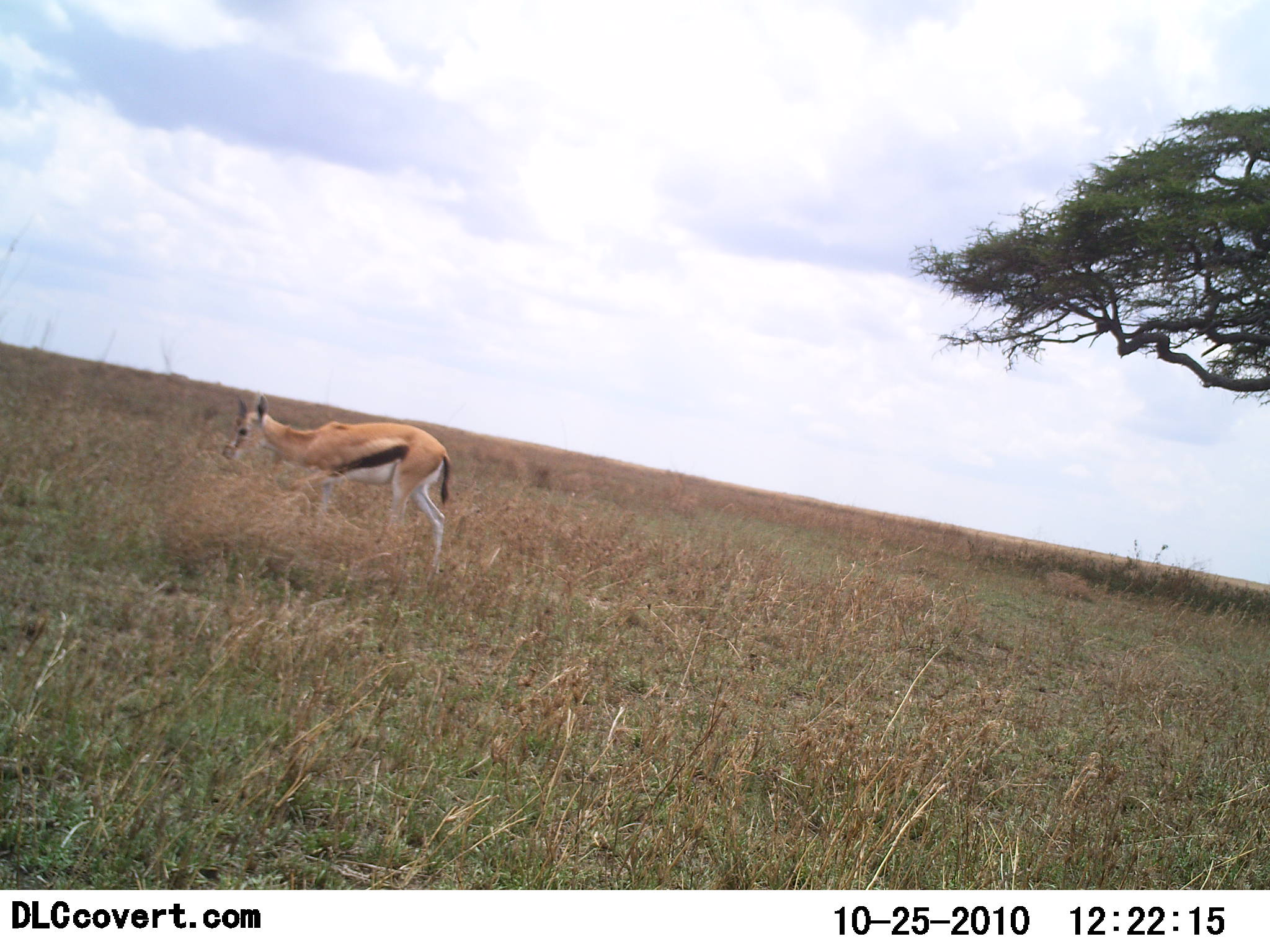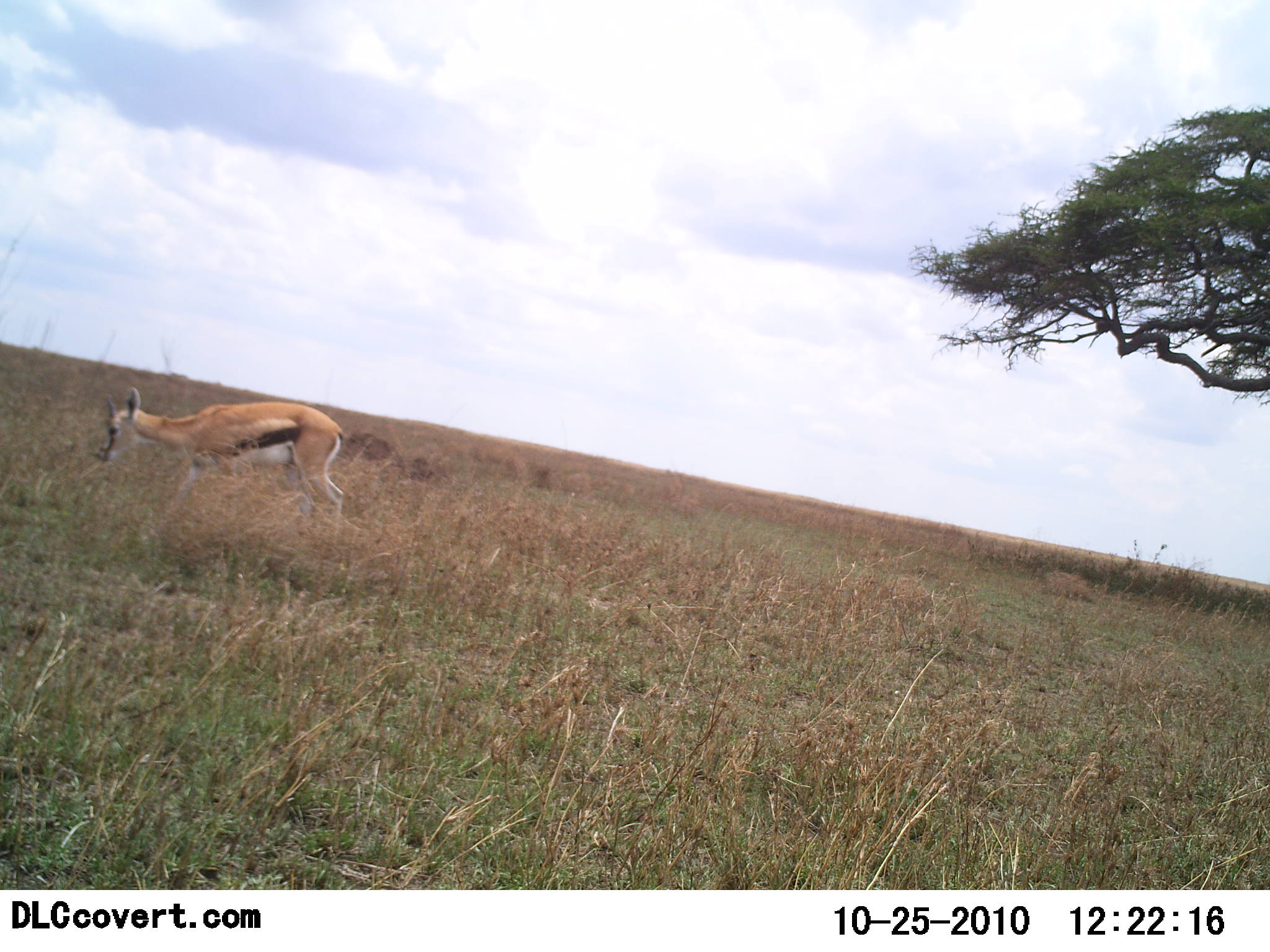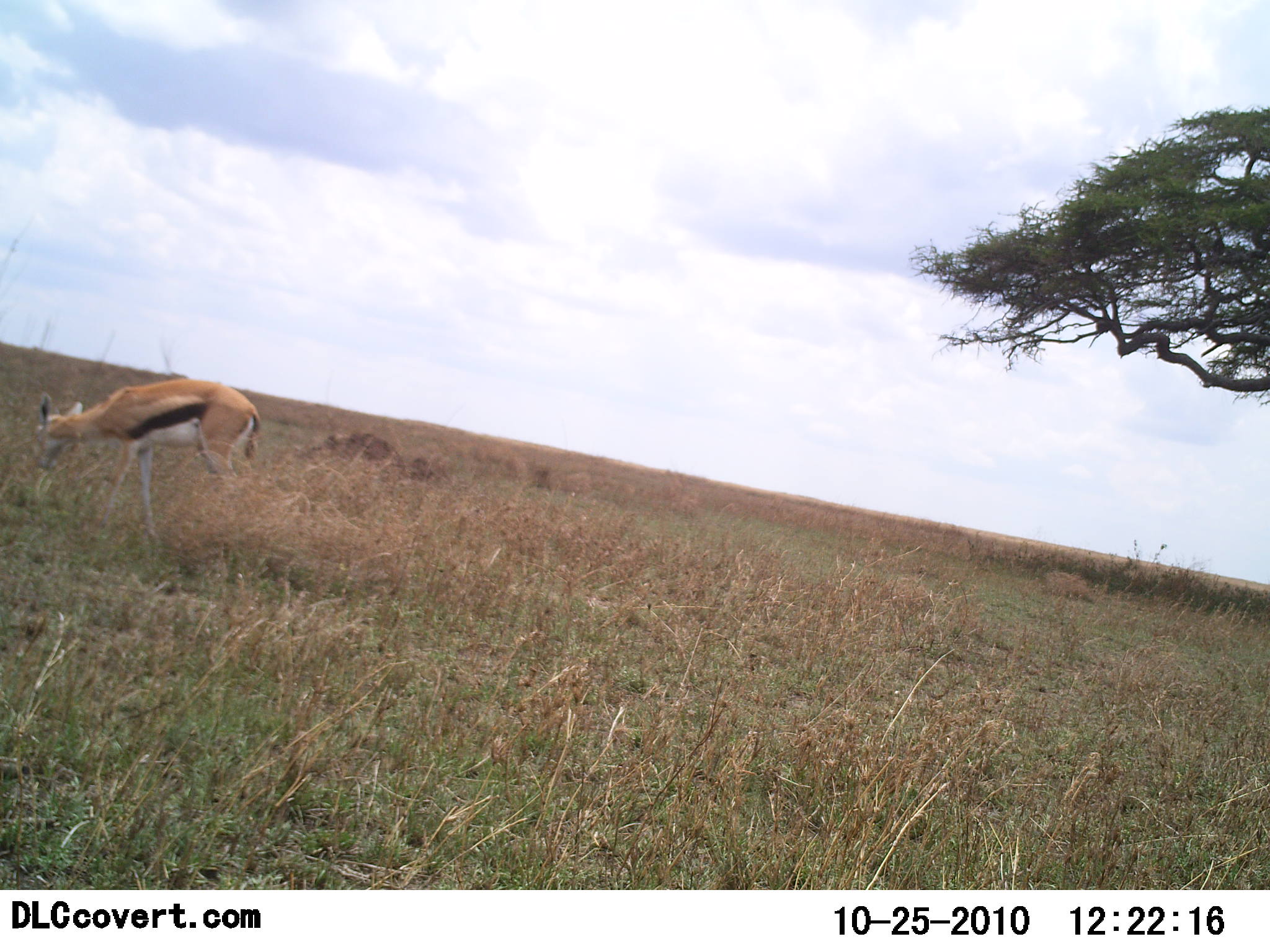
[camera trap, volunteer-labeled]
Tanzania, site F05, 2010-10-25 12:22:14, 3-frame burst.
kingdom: Animalia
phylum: Chordata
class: Mammalia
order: Artiodactyla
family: Bovidae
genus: Eudorcas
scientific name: Eudorcas thomsonii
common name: thomson's gazelle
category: gazellethomsons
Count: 1.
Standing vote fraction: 8%.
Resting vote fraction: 0%.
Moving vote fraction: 85%.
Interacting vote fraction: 0%.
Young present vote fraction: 0%.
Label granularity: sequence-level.